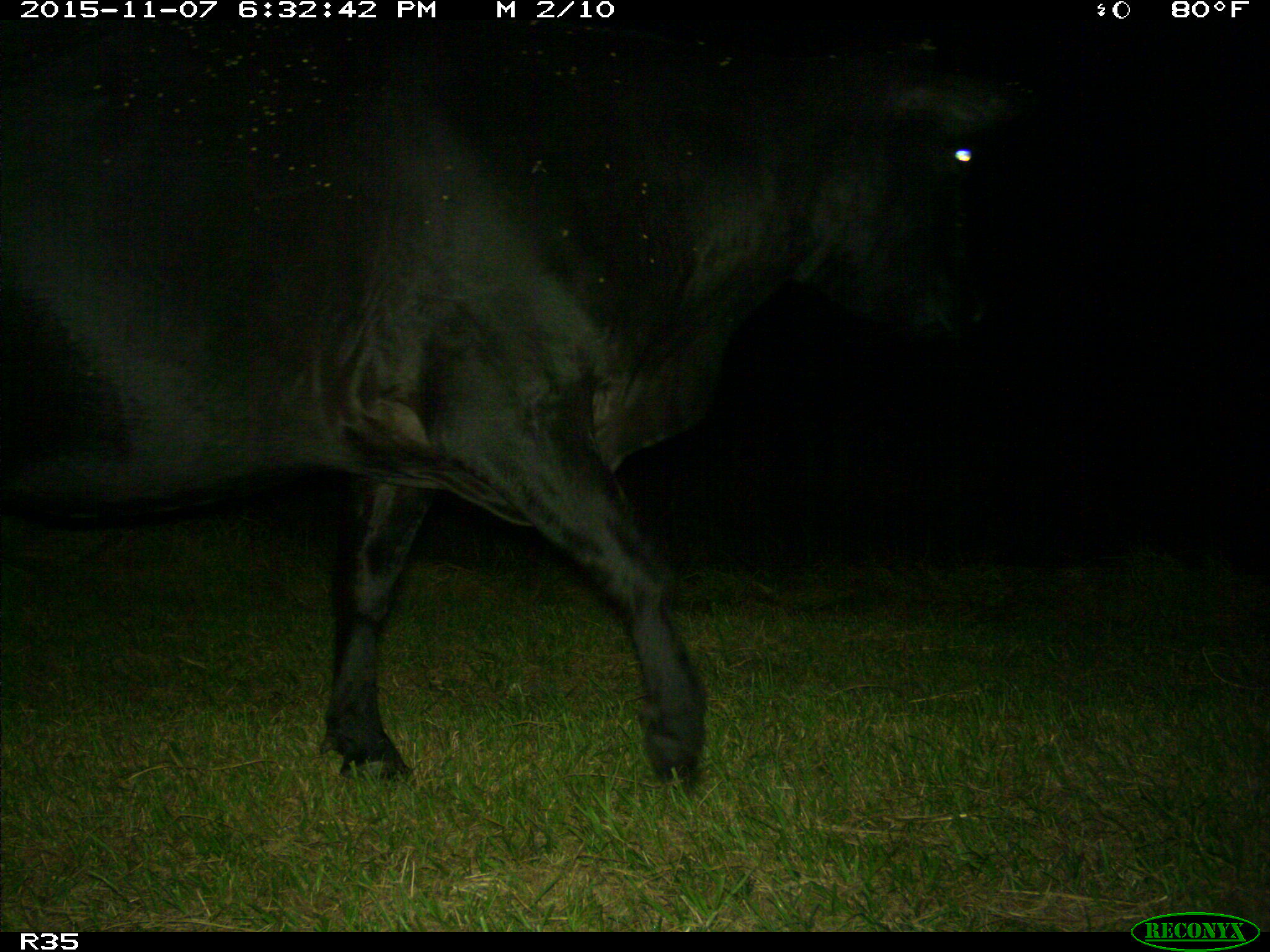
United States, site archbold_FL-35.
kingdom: Animalia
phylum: Chordata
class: Mammalia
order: Artiodactyla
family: Bovidae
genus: Bos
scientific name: Bos taurus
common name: domestic cow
Bos taurus (domestic cow).